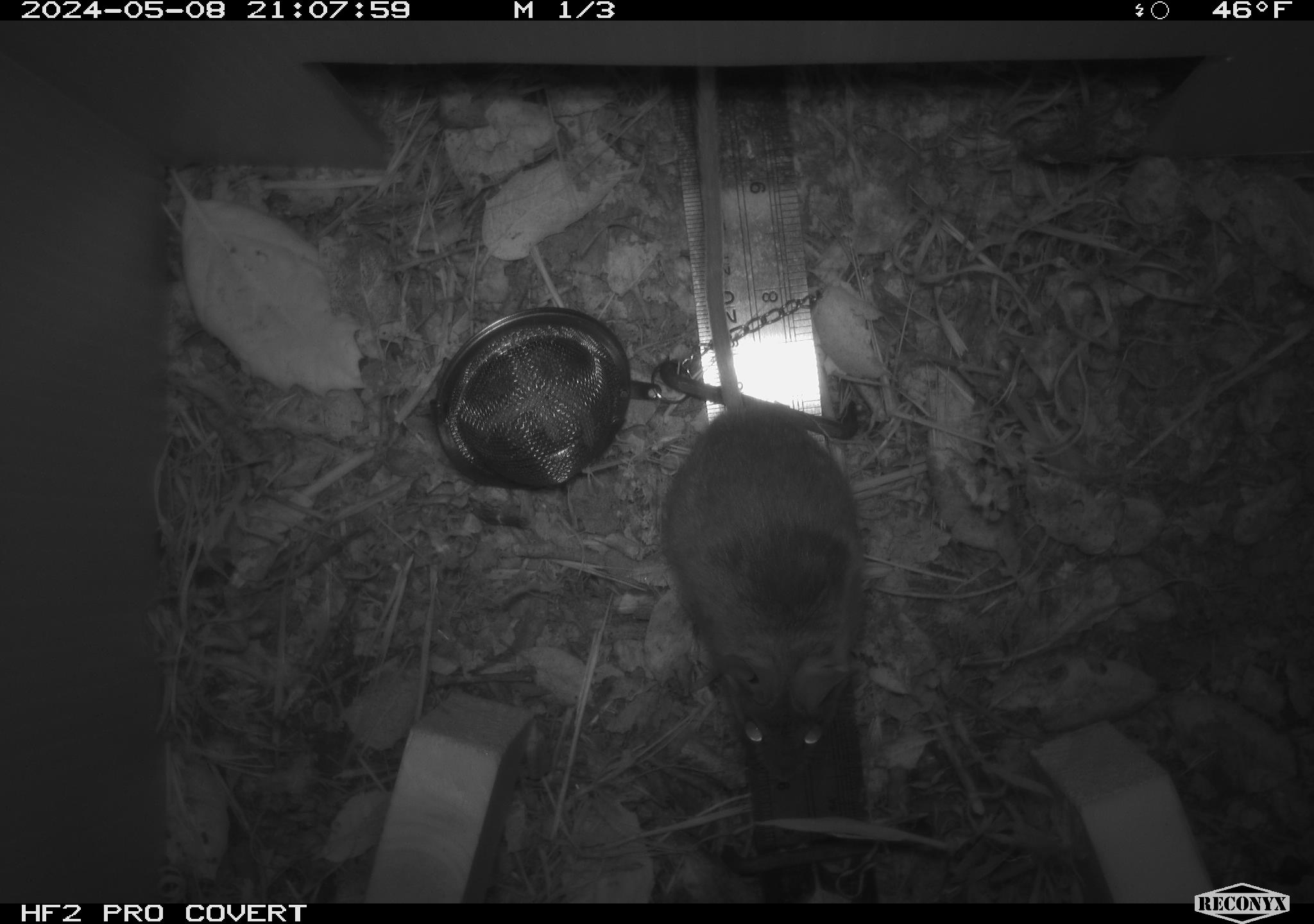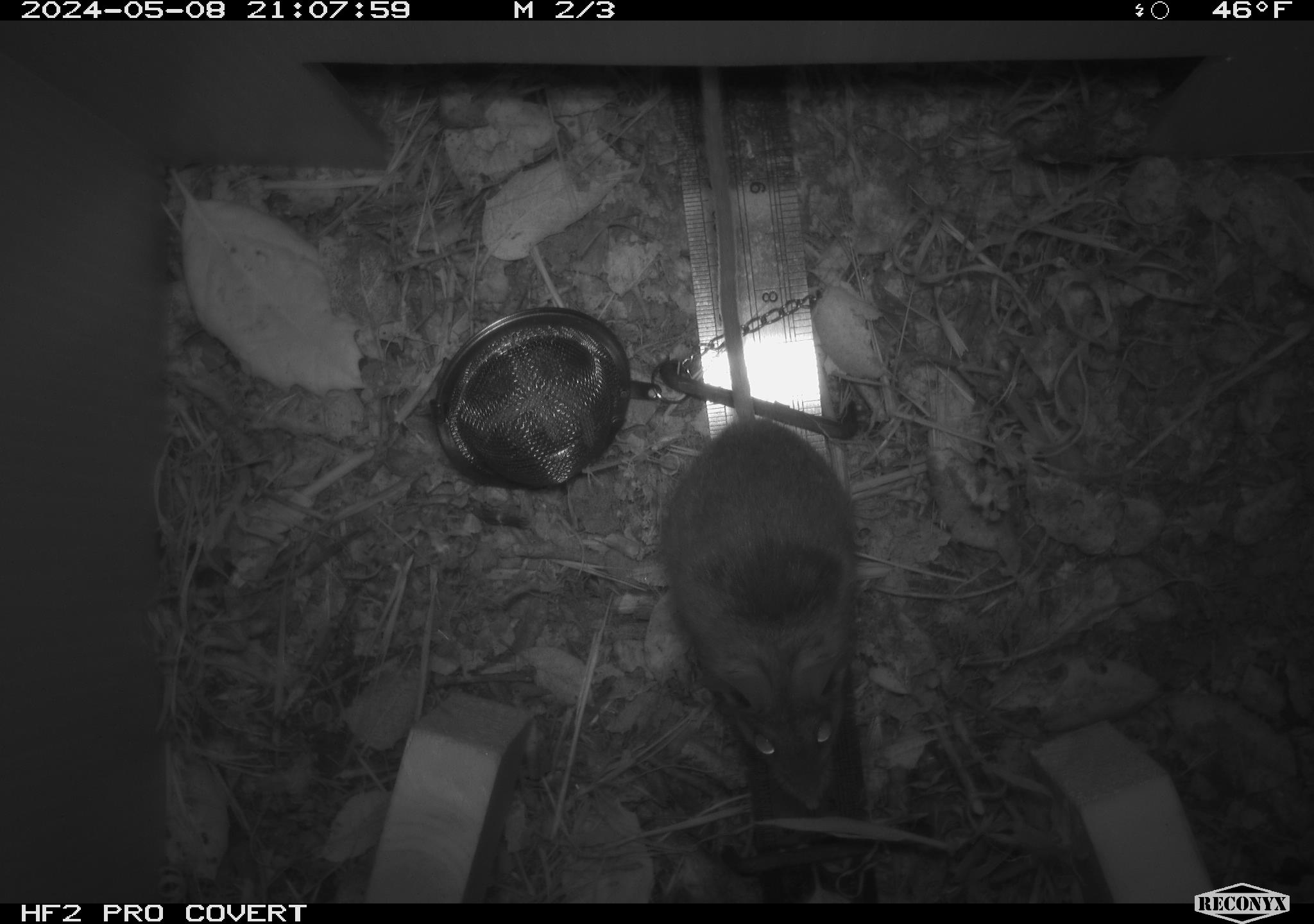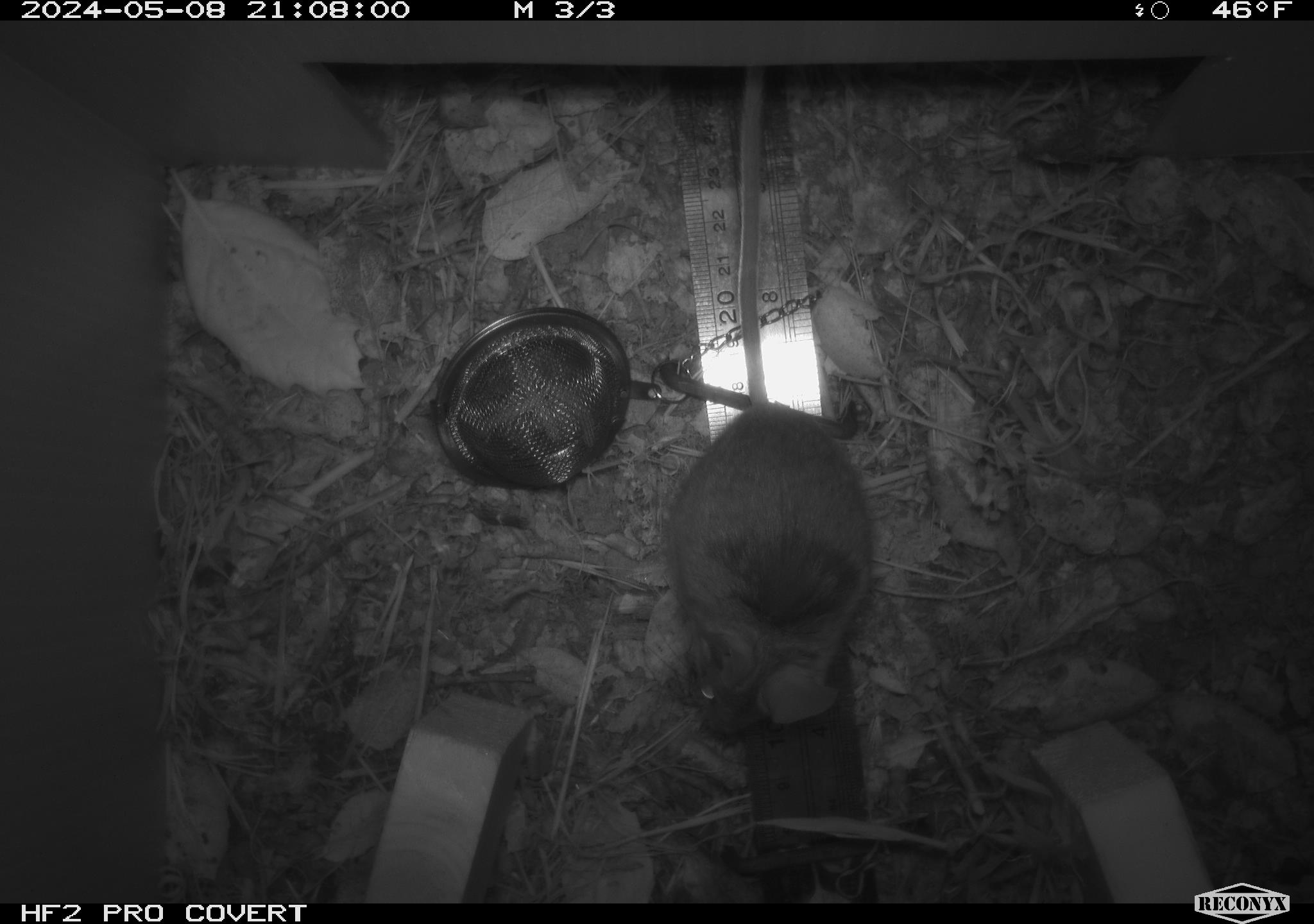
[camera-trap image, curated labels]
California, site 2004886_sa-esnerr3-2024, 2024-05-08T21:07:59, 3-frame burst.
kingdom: Animalia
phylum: Chordata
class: Mammalia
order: Rodentia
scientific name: Rodentia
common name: rodent